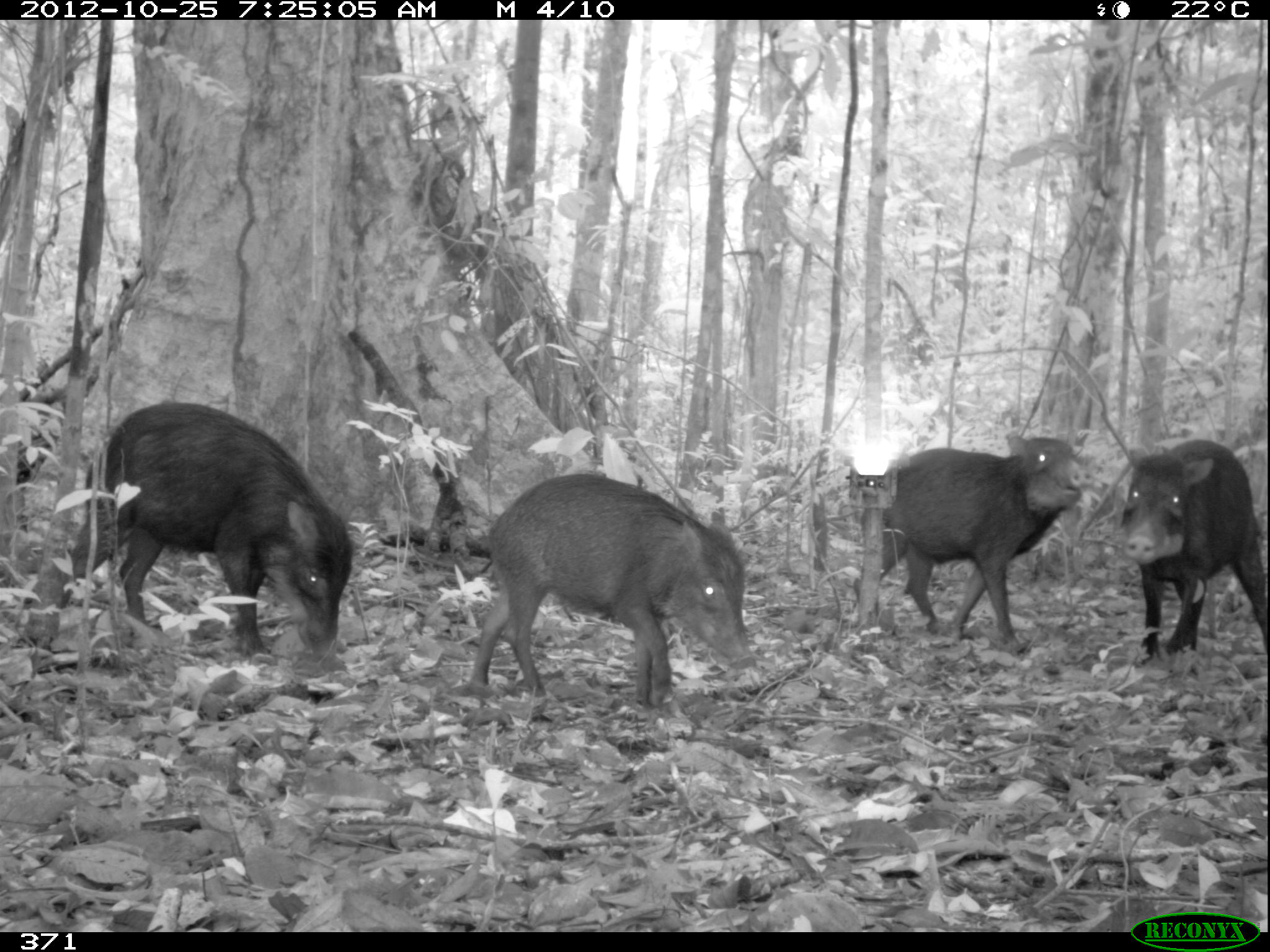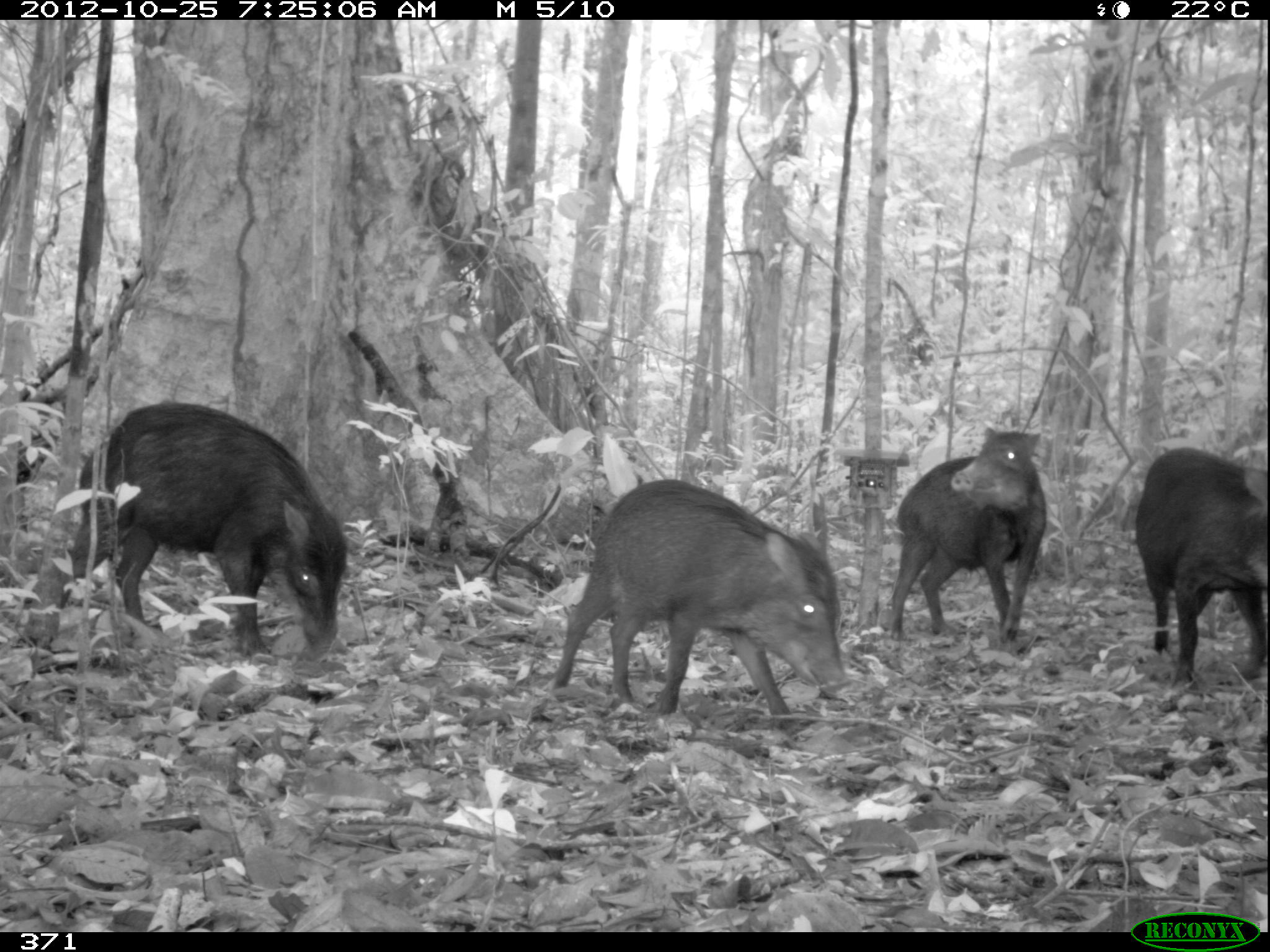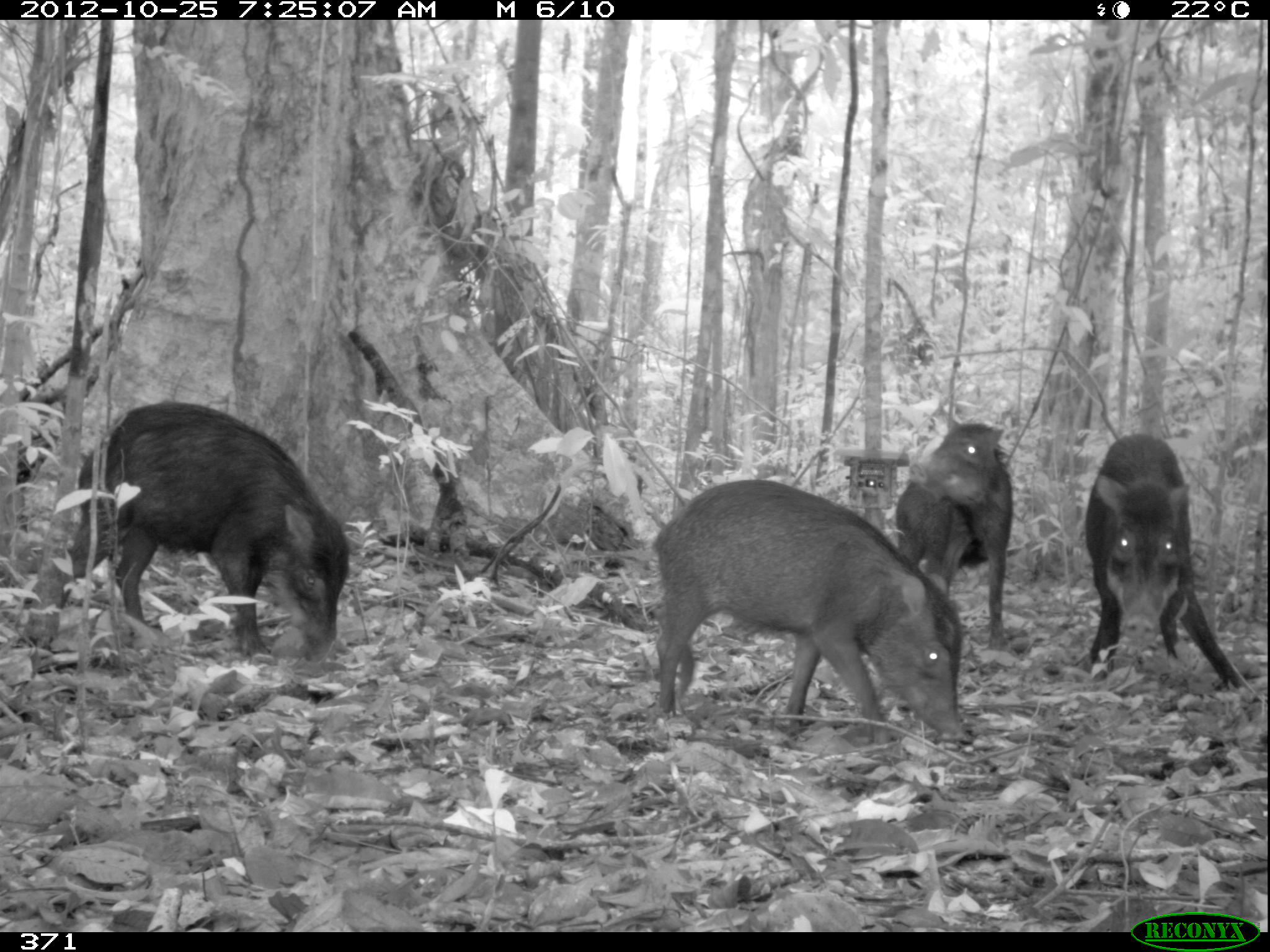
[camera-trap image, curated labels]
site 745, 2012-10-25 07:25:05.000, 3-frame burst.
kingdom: Animalia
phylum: Chordata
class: Mammalia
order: Artiodactyla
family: Tayassuidae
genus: Tayassu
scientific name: Tayassu pecari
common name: white-lipped peccary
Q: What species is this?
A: Tayassu pecari (white-lipped peccary).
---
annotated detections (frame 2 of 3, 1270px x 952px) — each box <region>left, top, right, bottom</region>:
tayassu pecari: <region>55, 396, 353, 667</region>; <region>549, 477, 854, 727</region>; <region>879, 420, 1049, 648</region>; <region>1118, 445, 1269, 693</region>